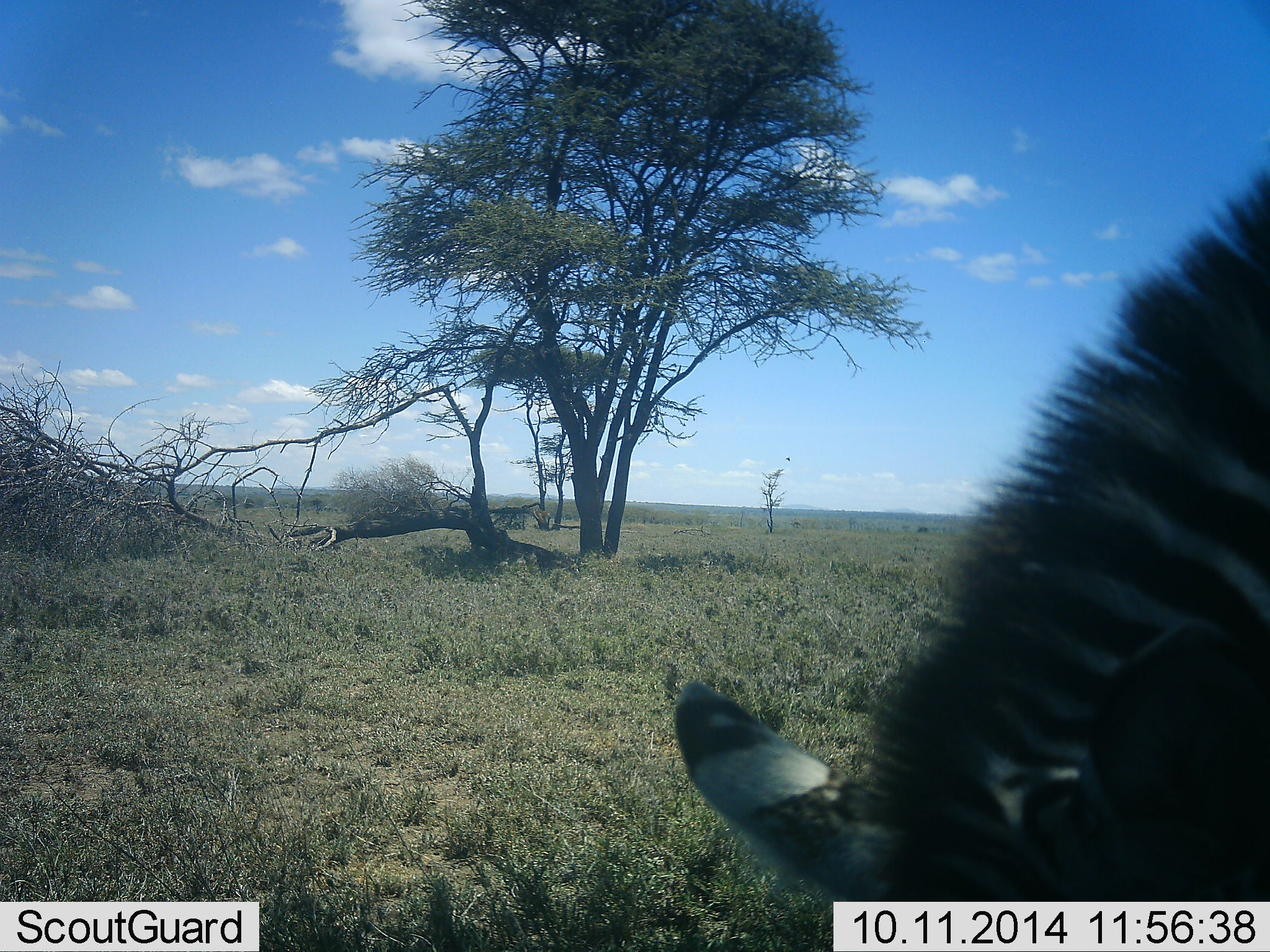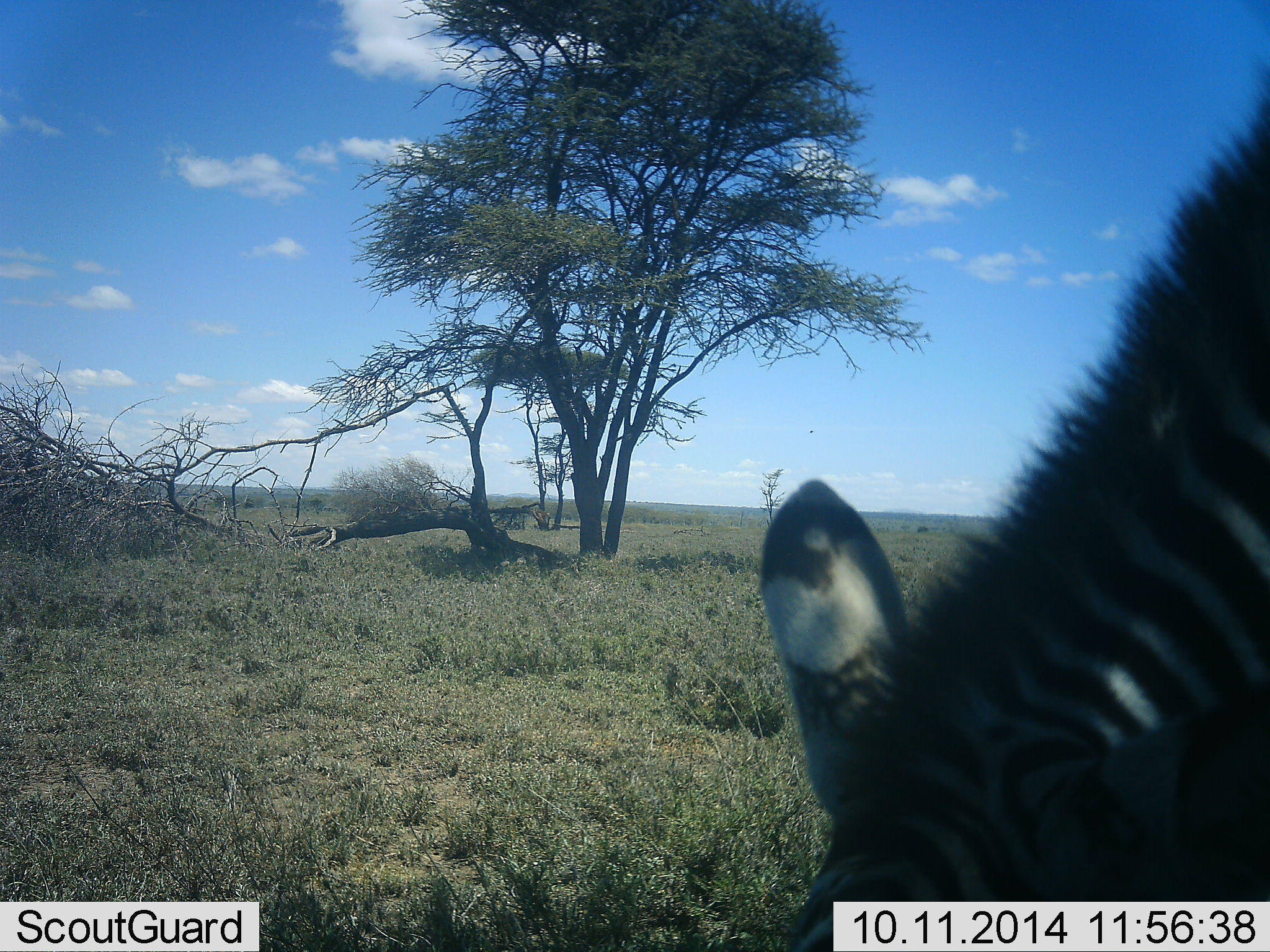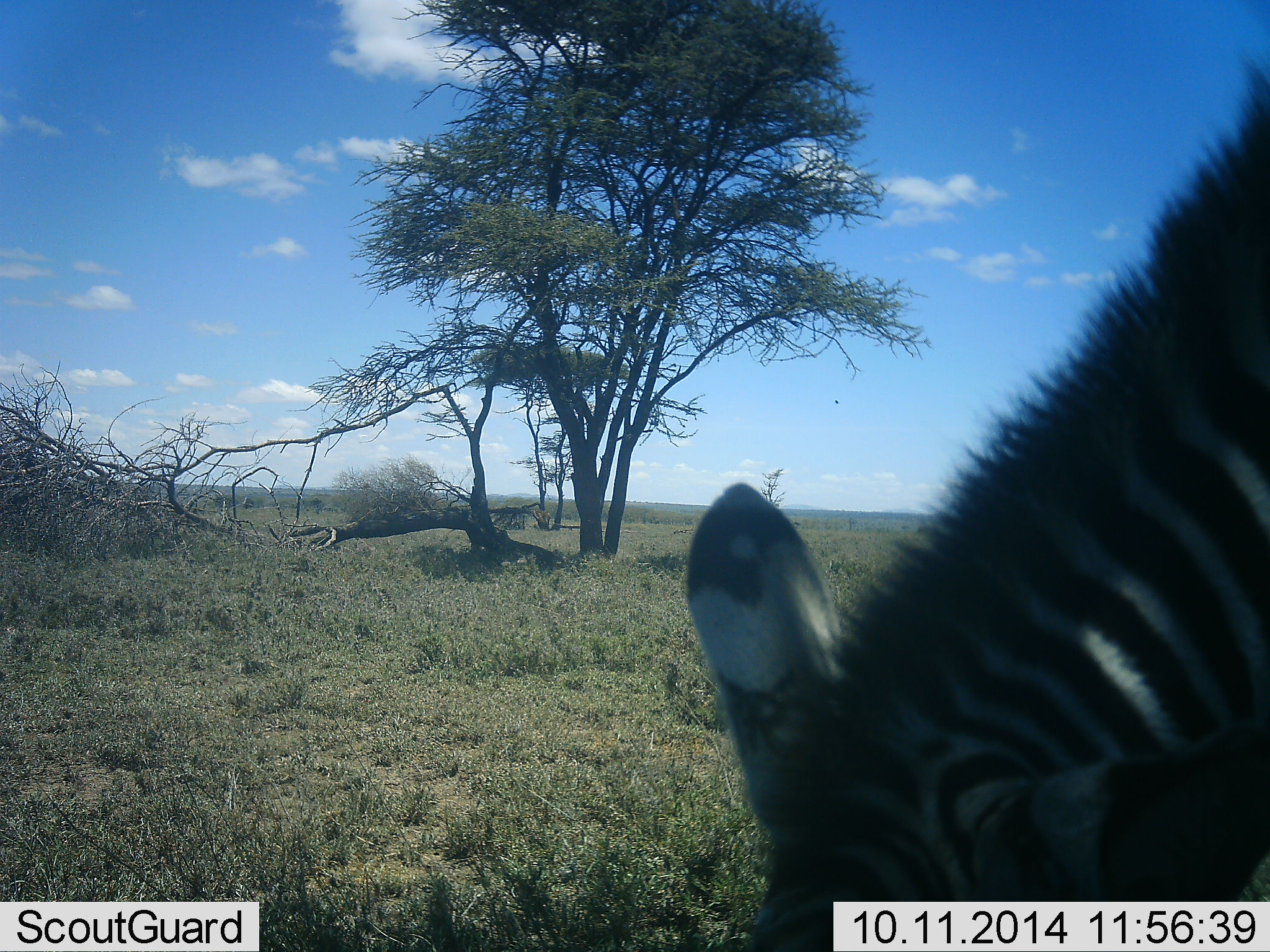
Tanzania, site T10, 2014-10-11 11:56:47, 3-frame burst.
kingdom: Animalia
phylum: Chordata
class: Mammalia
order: Perissodactyla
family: Equidae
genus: Equus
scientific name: Equus quagga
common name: plains zebra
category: zebra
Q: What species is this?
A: Zebra (plains zebra) (Equus quagga).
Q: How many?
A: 1.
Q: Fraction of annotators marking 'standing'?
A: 20%.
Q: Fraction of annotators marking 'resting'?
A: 0%.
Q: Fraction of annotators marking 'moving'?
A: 10%.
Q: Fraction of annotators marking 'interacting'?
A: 0%.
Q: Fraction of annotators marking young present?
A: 0%.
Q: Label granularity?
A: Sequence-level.